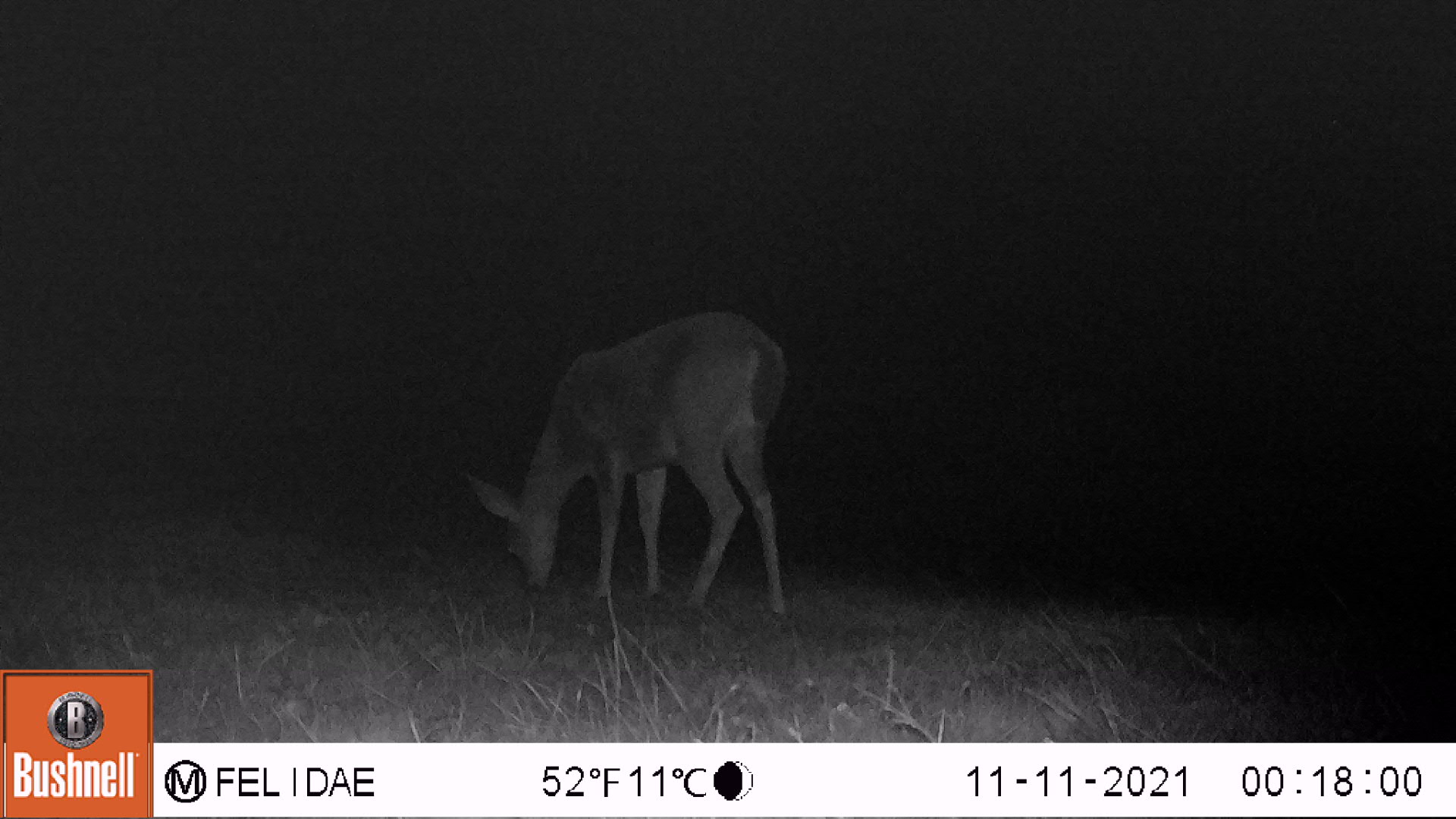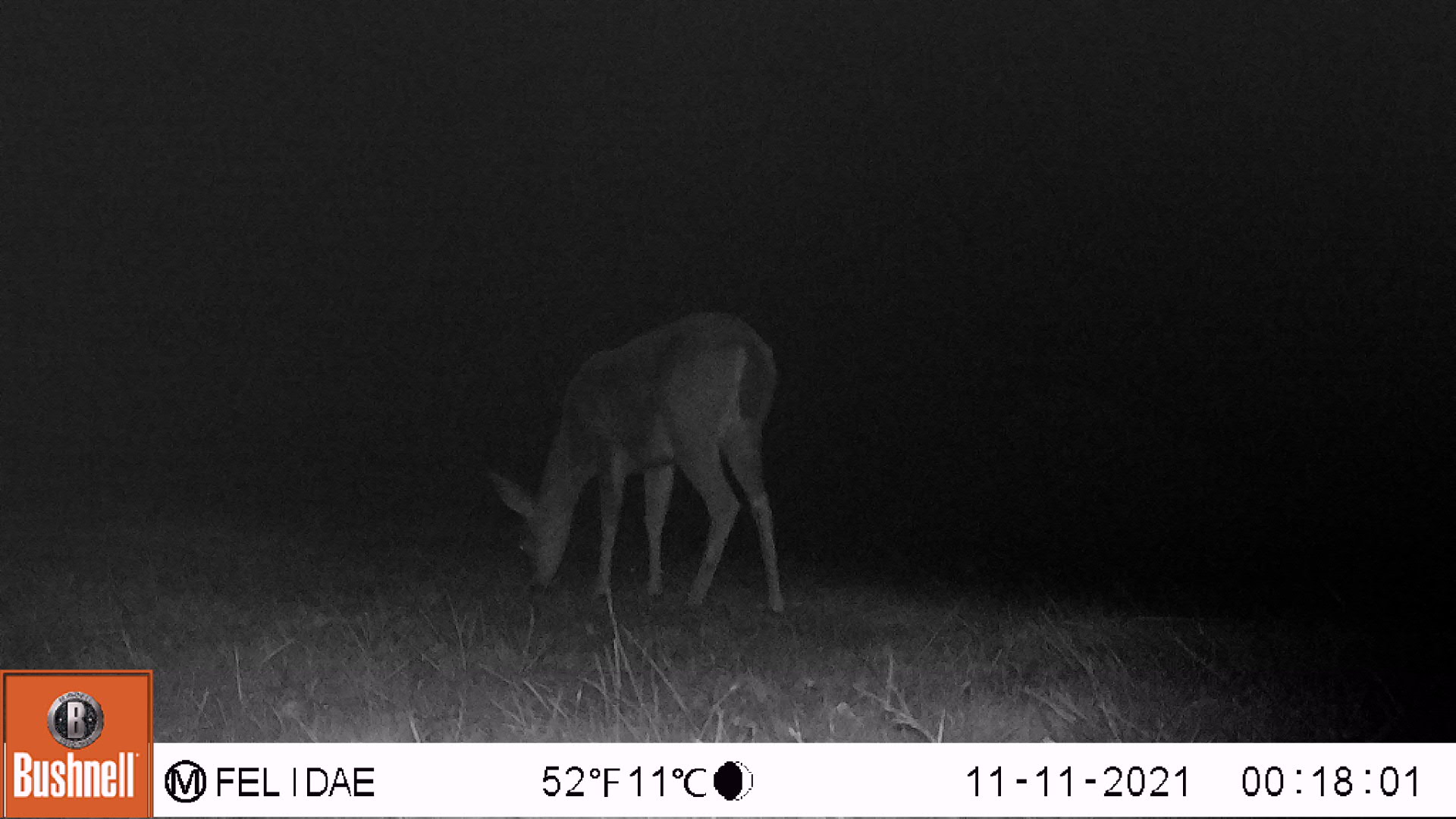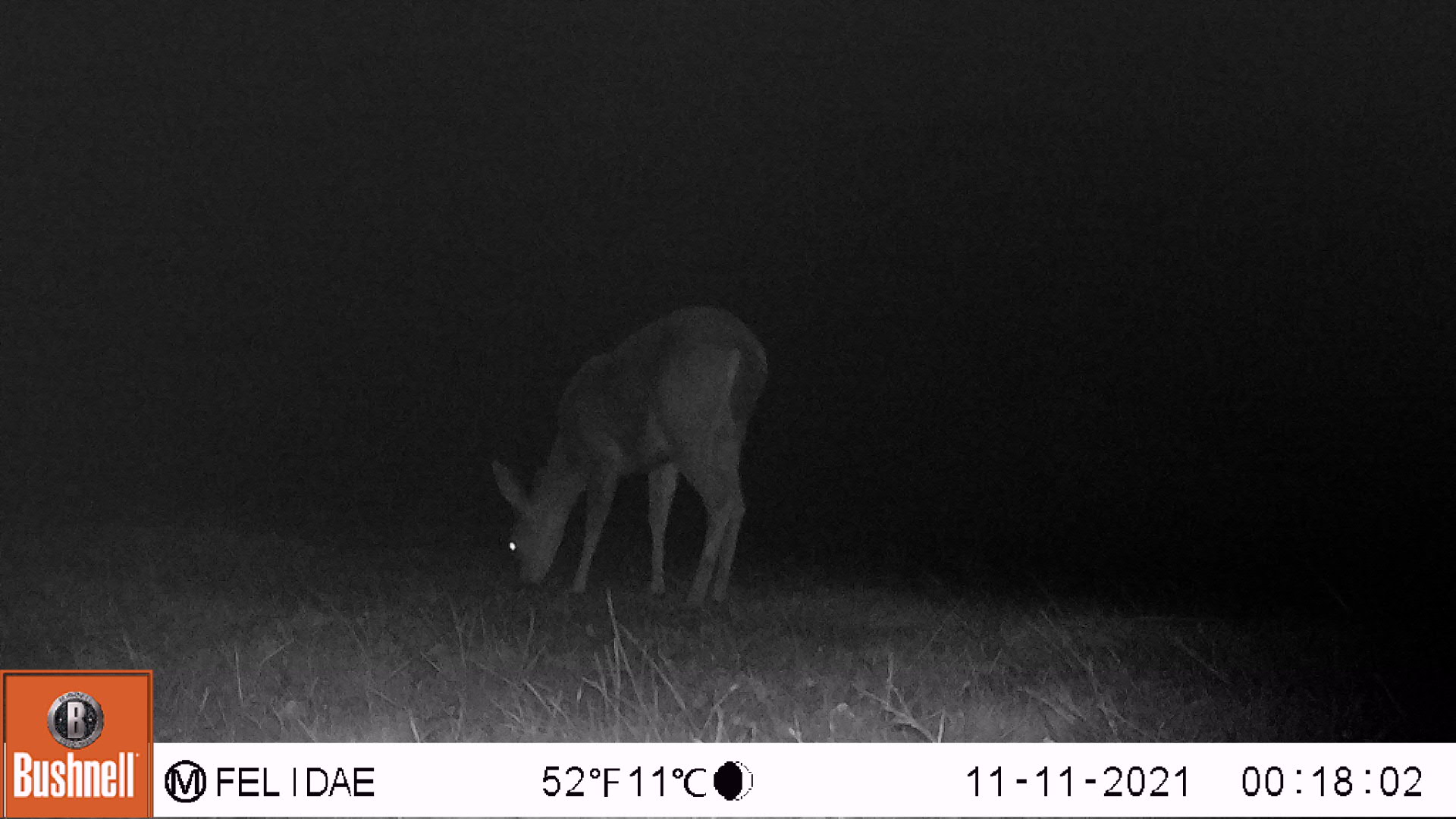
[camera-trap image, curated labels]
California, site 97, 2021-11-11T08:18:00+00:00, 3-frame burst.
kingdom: Animalia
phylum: Chordata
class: Mammalia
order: Artiodactyla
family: Cervidae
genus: Odocoileus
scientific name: Odocoileus hemionus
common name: mule deer